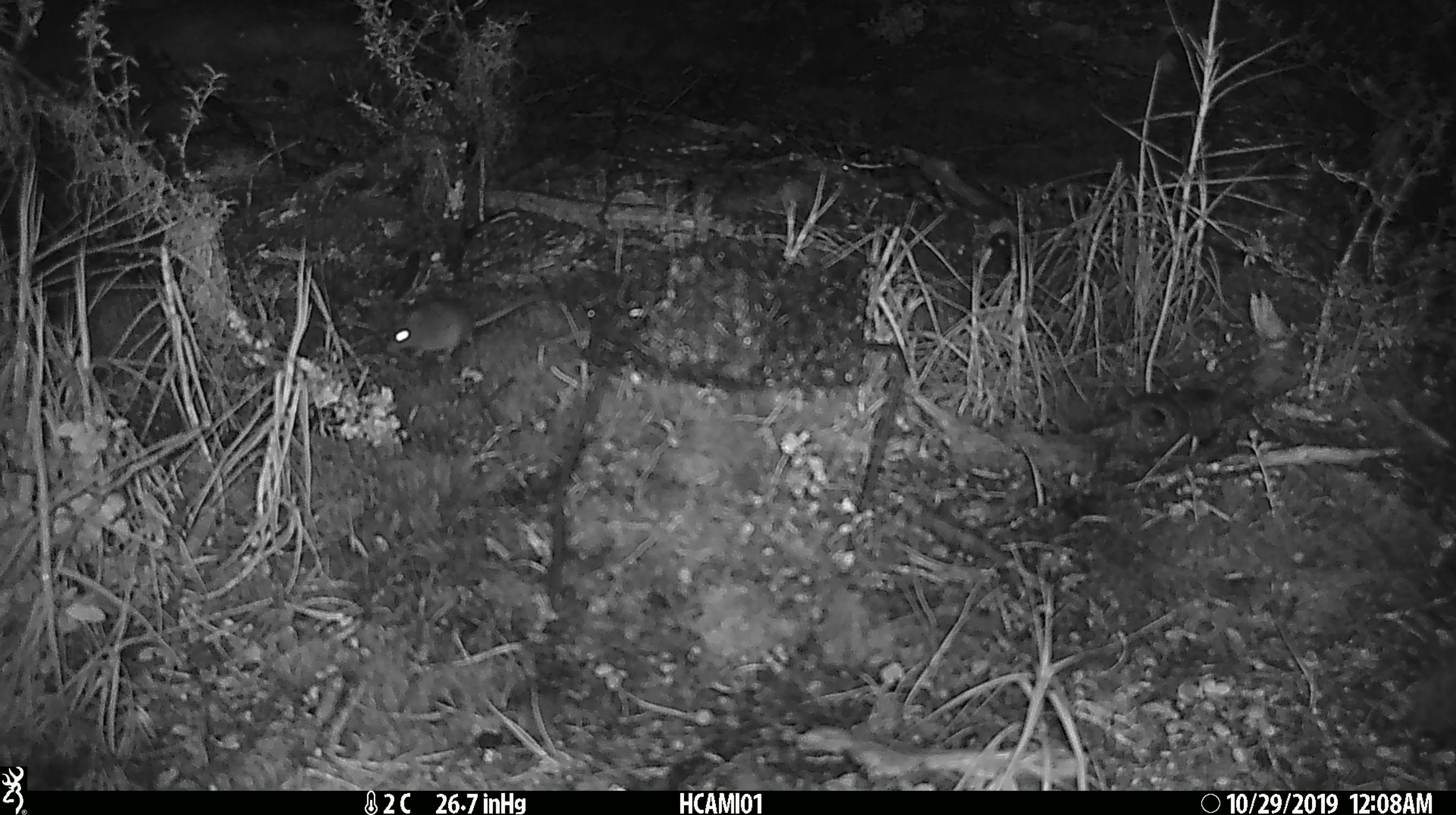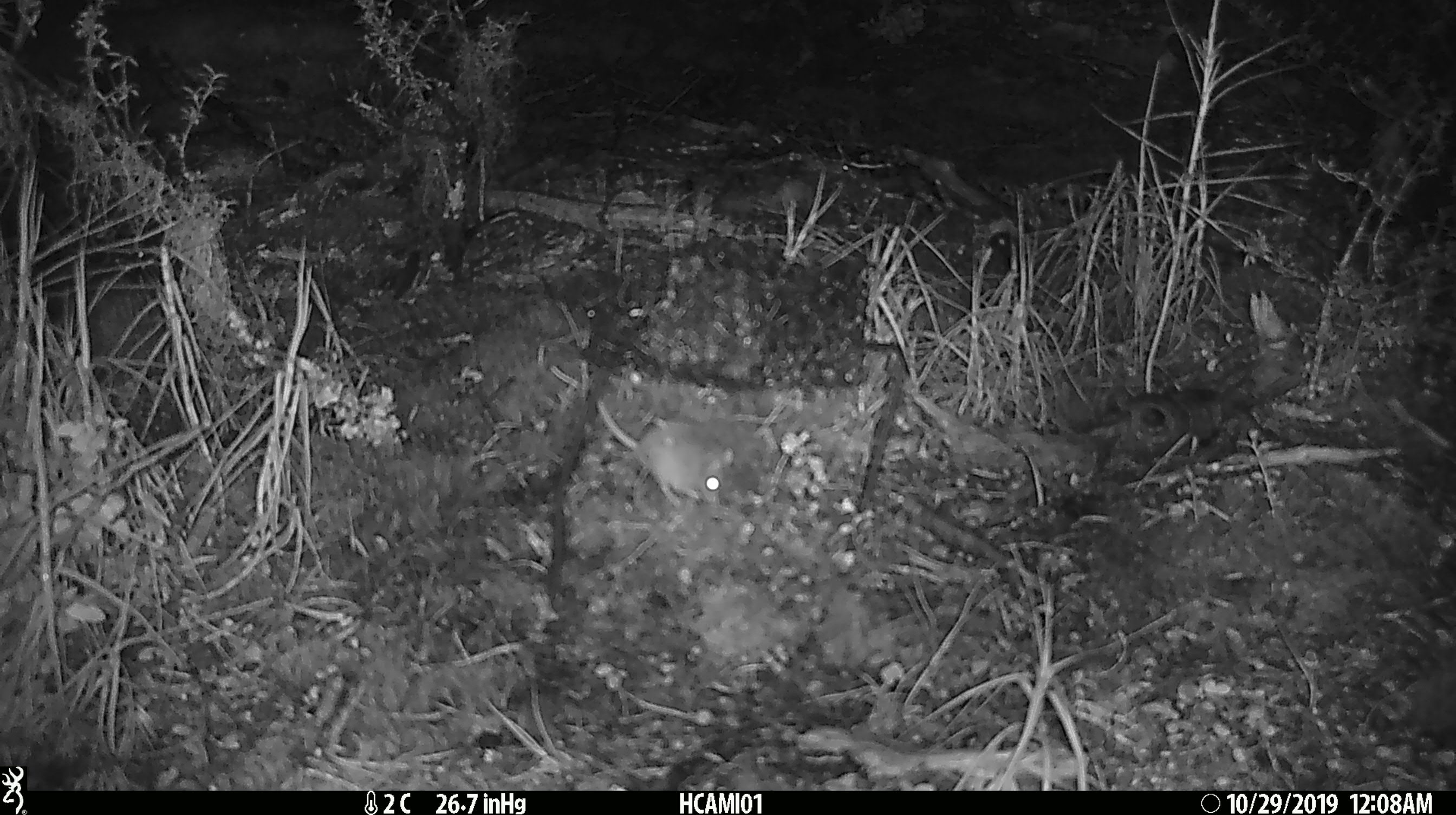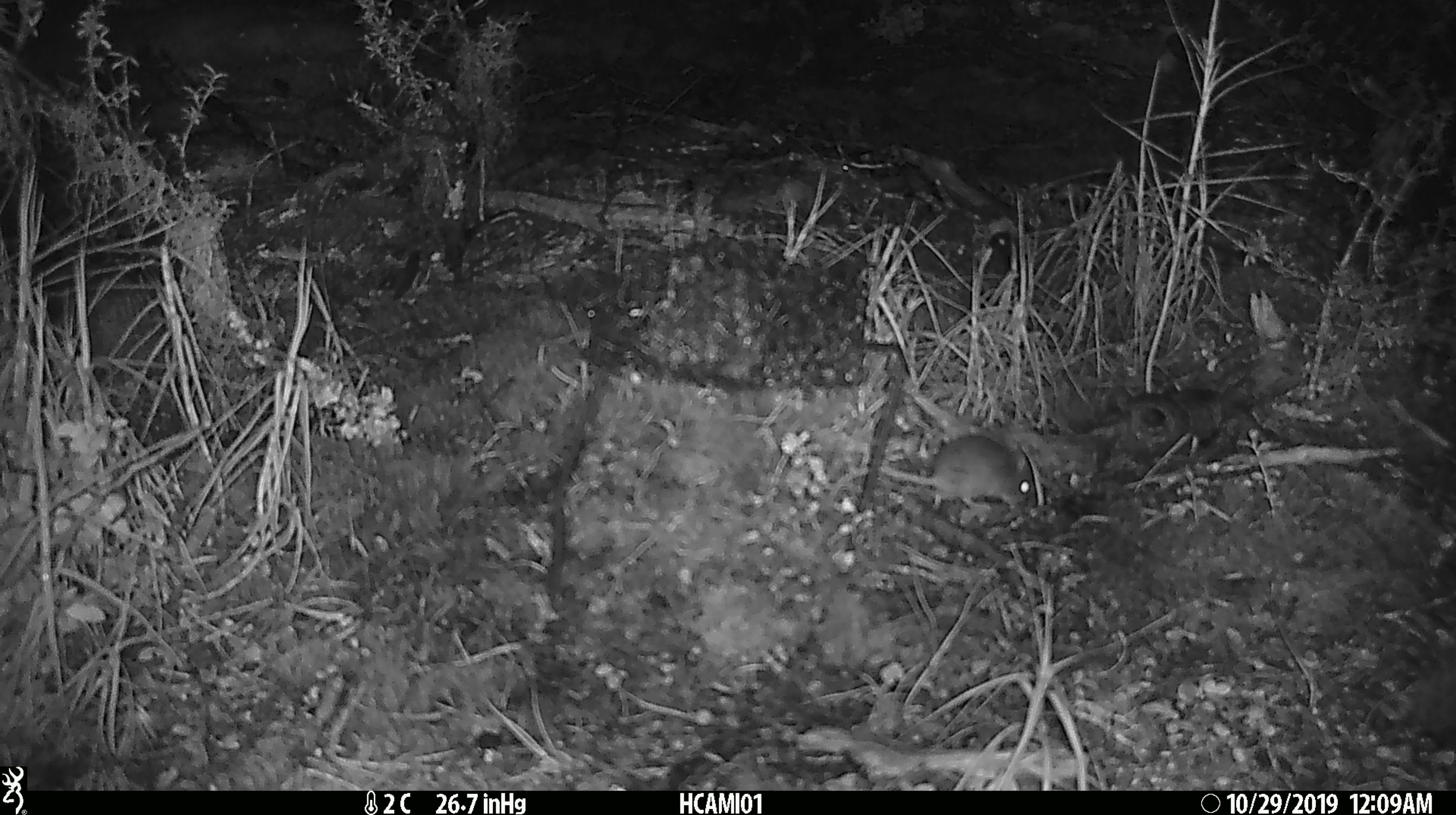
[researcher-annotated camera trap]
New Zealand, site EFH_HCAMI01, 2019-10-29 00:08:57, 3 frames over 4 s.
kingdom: Animalia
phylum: Chordata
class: Mammalia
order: Rodentia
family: Muridae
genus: Mus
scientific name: Mus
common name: mouse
Mouse (Mus).